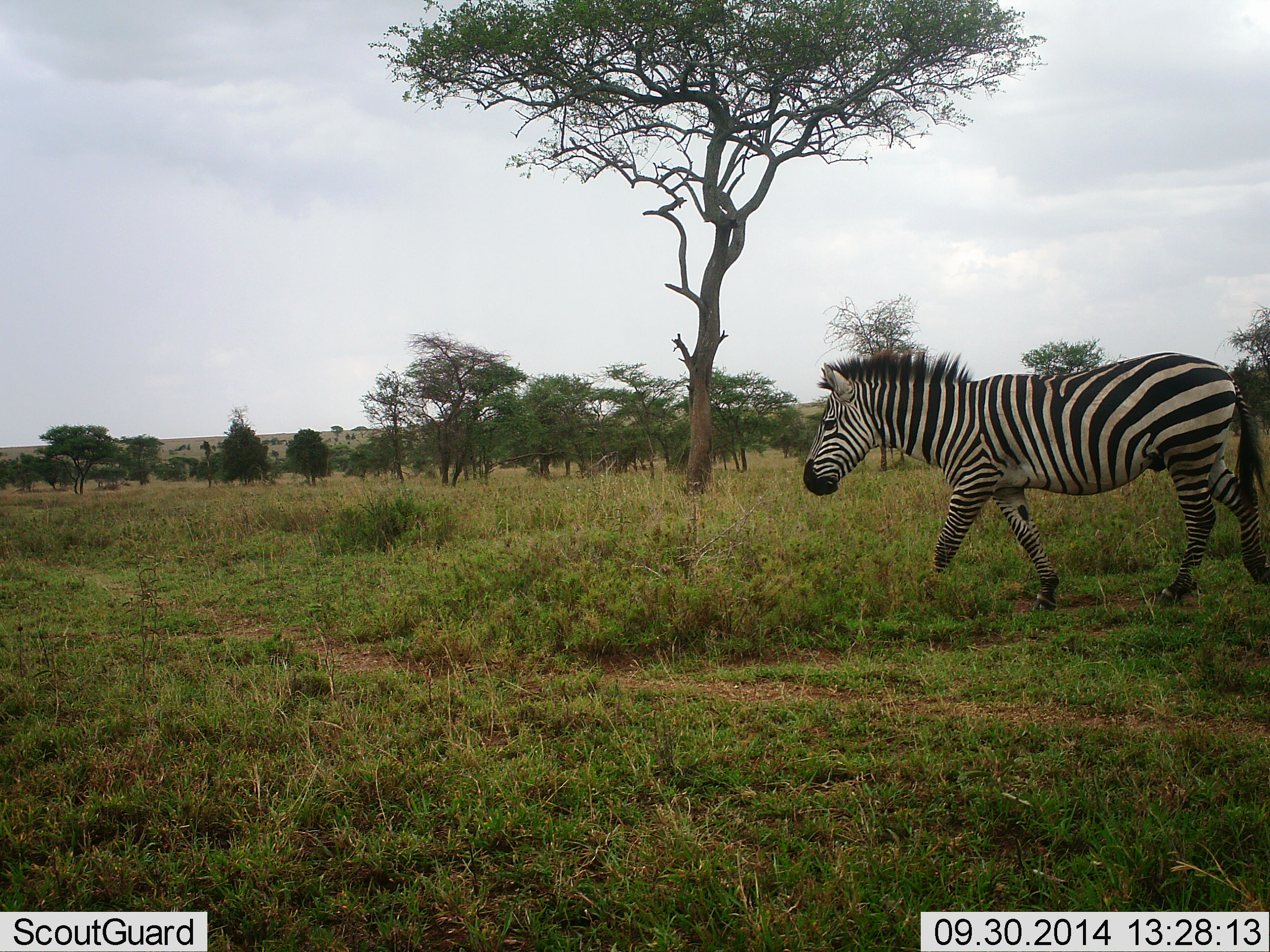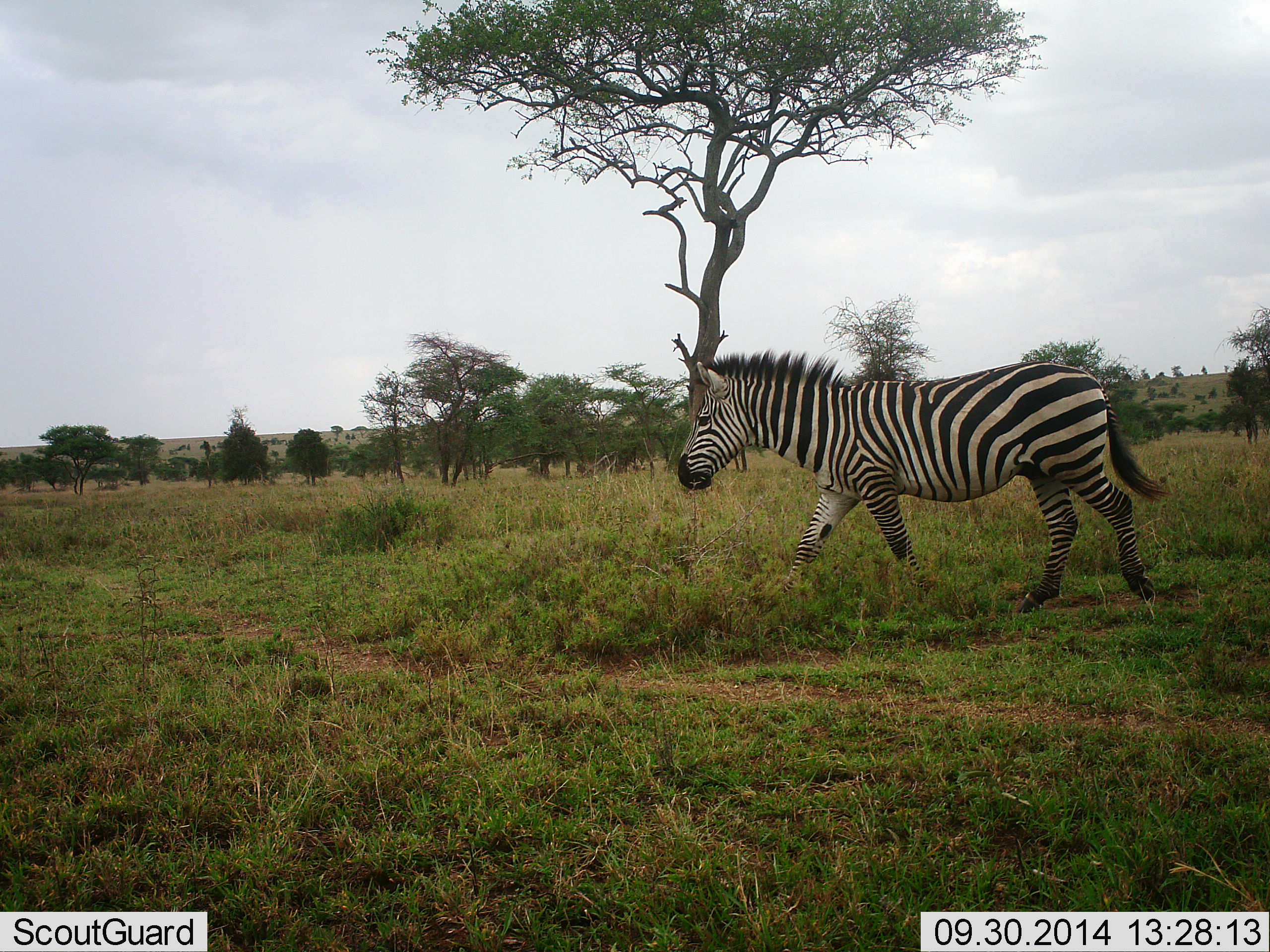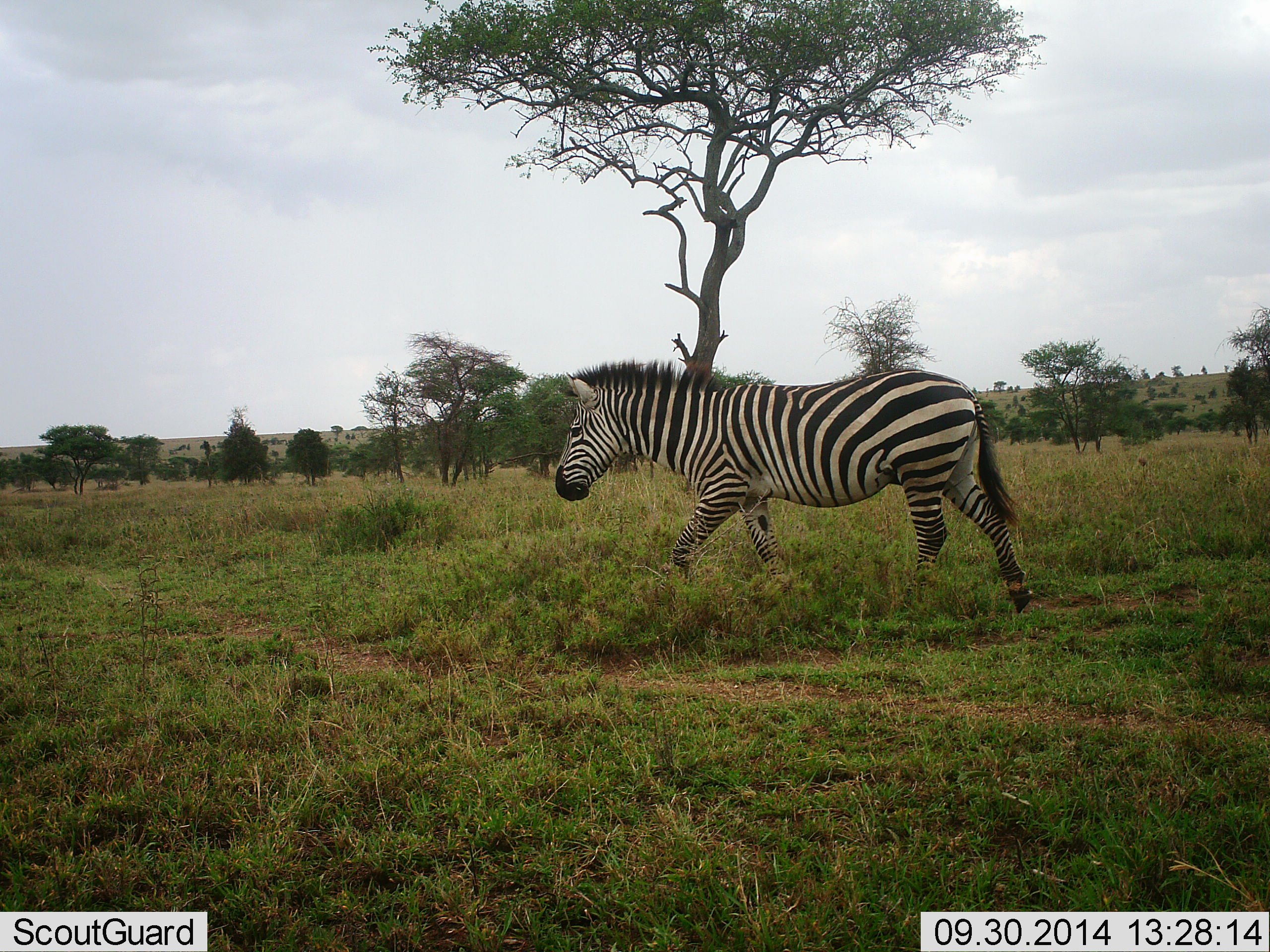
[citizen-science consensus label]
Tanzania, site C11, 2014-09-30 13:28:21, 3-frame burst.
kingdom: Animalia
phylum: Chordata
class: Mammalia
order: Perissodactyla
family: Equidae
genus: Equus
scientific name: Equus quagga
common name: plains zebra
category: zebra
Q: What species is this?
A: Zebra (plains zebra) (Equus quagga).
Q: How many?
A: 1.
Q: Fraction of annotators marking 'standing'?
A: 0%.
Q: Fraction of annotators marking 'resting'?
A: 0%.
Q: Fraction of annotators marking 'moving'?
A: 100%.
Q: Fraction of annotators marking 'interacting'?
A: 0%.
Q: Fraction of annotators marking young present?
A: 0%.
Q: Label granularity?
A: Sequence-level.